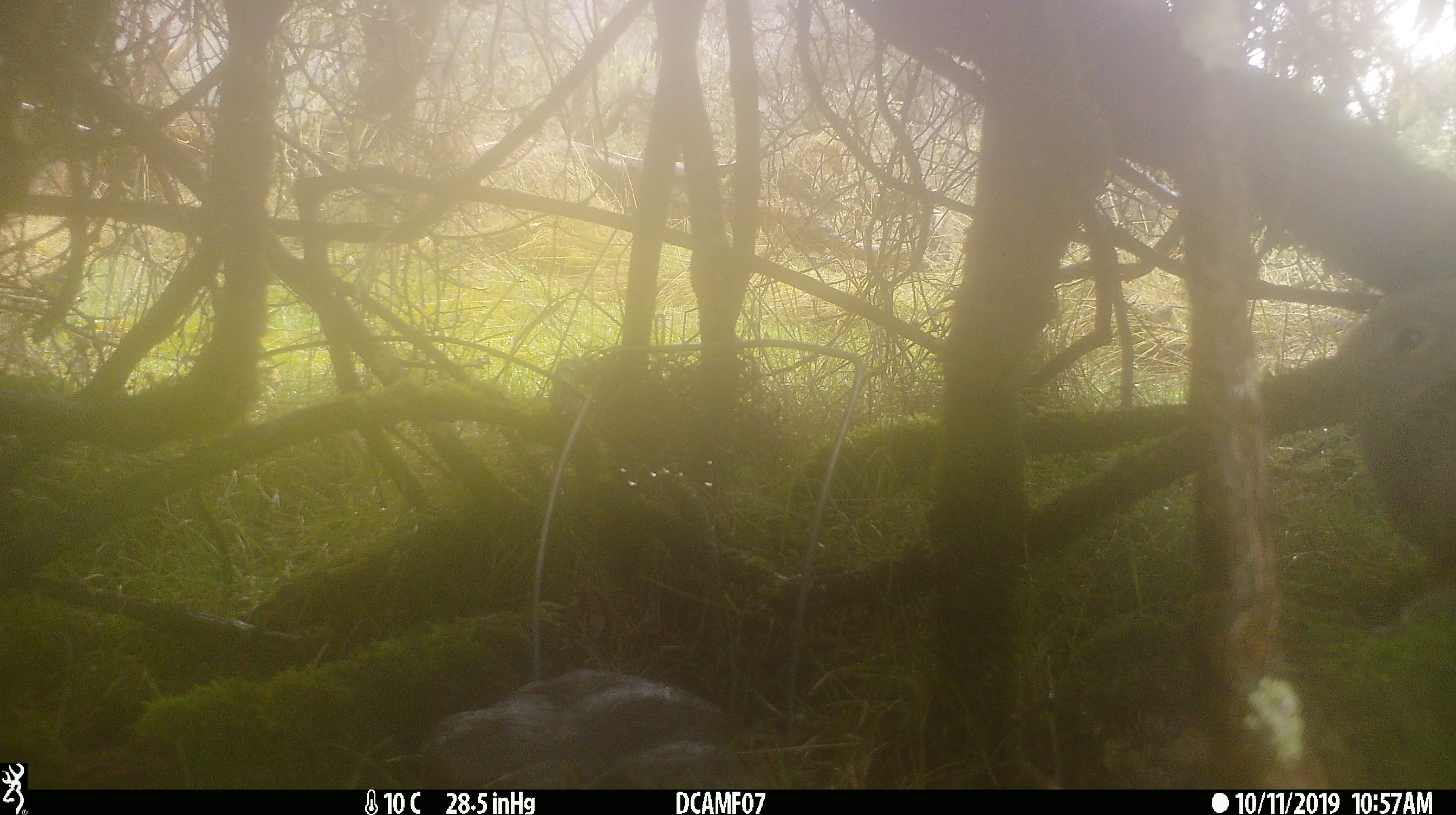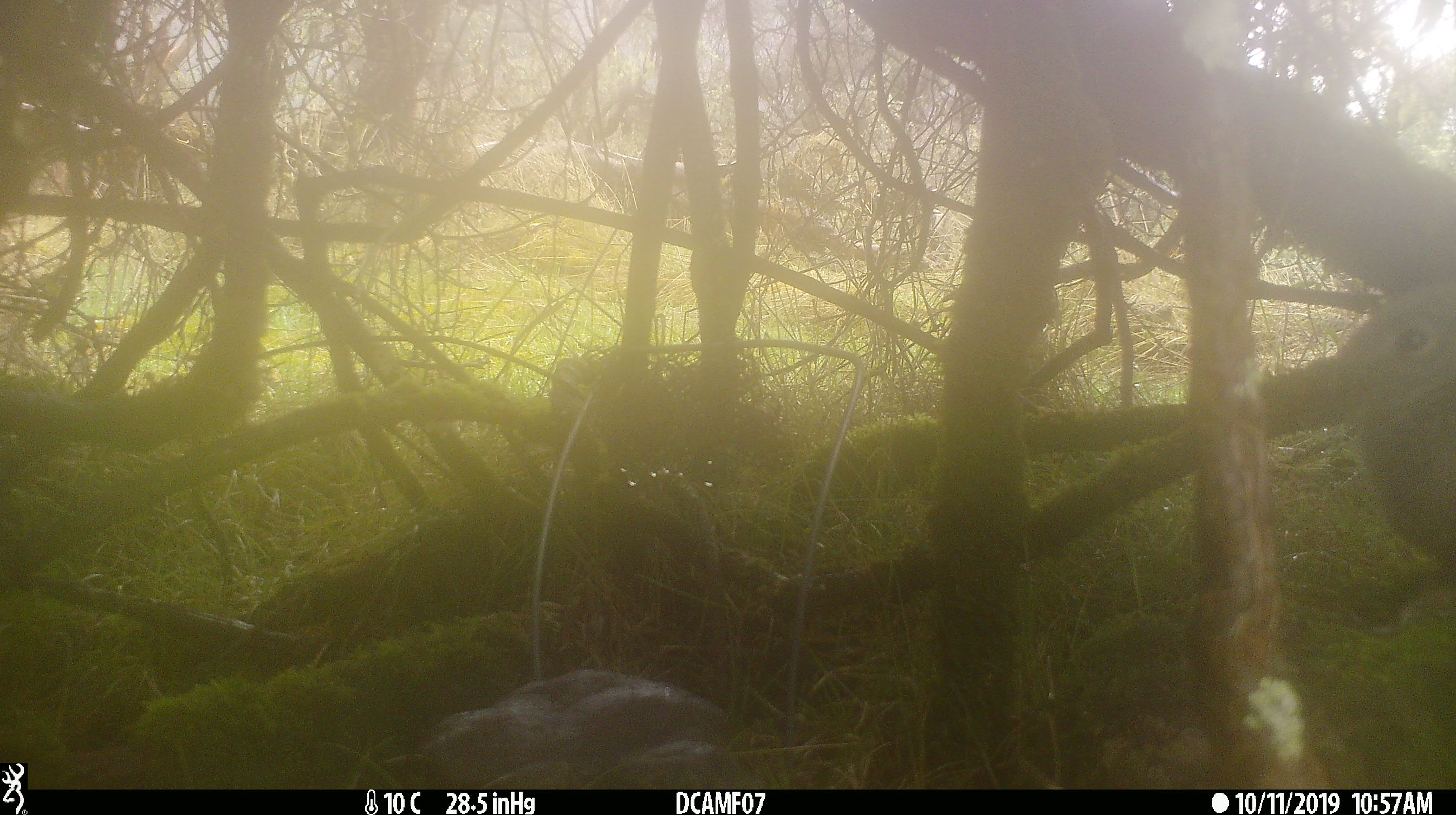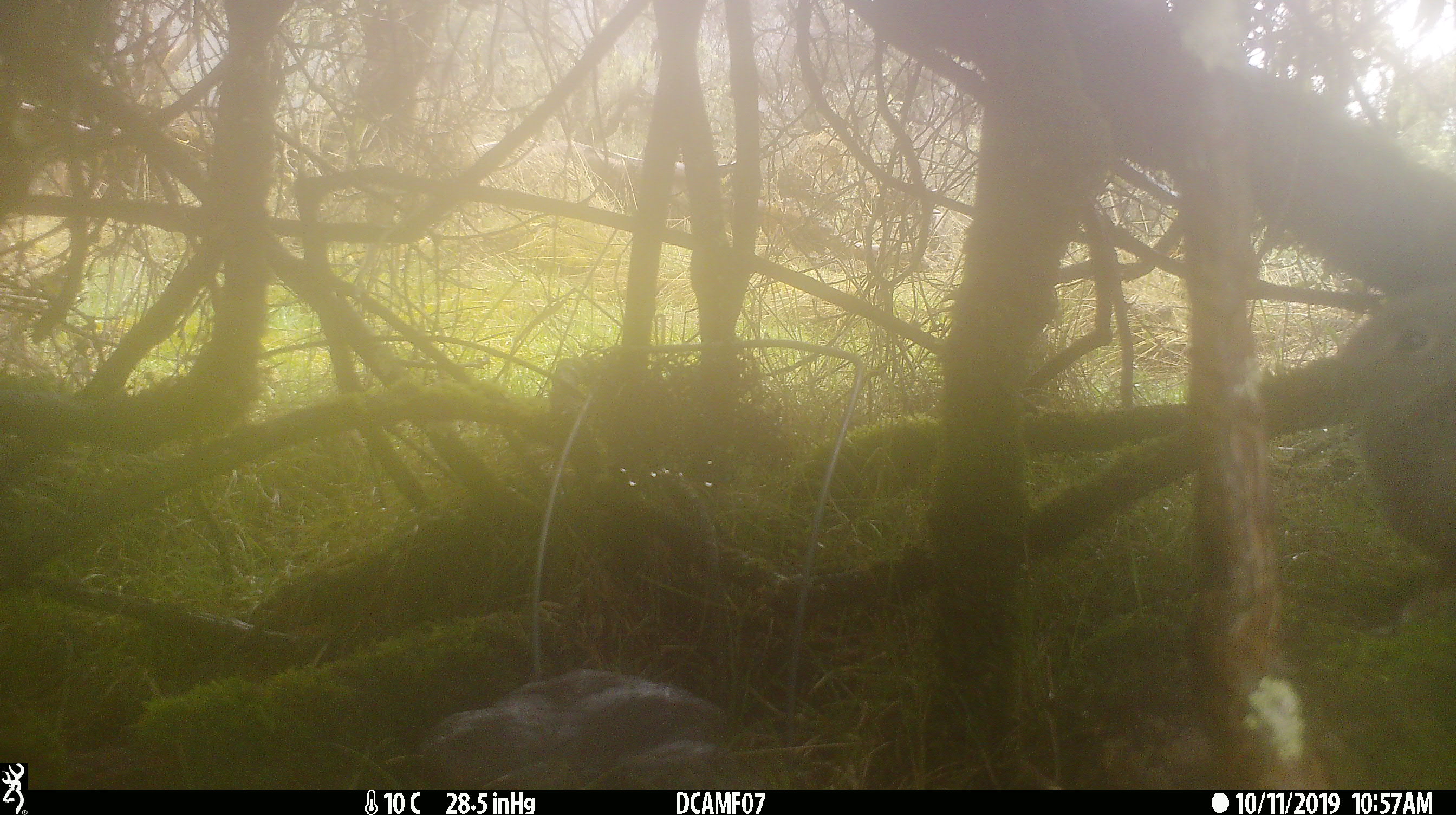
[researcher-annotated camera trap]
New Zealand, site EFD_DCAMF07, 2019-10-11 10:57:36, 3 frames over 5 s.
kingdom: Animalia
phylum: Chordata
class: Mammalia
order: Lagomorpha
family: Leporidae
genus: Oryctolagus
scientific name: Oryctolagus cuniculus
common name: european rabbit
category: rabbit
Rabbit (european rabbit) (Oryctolagus cuniculus).